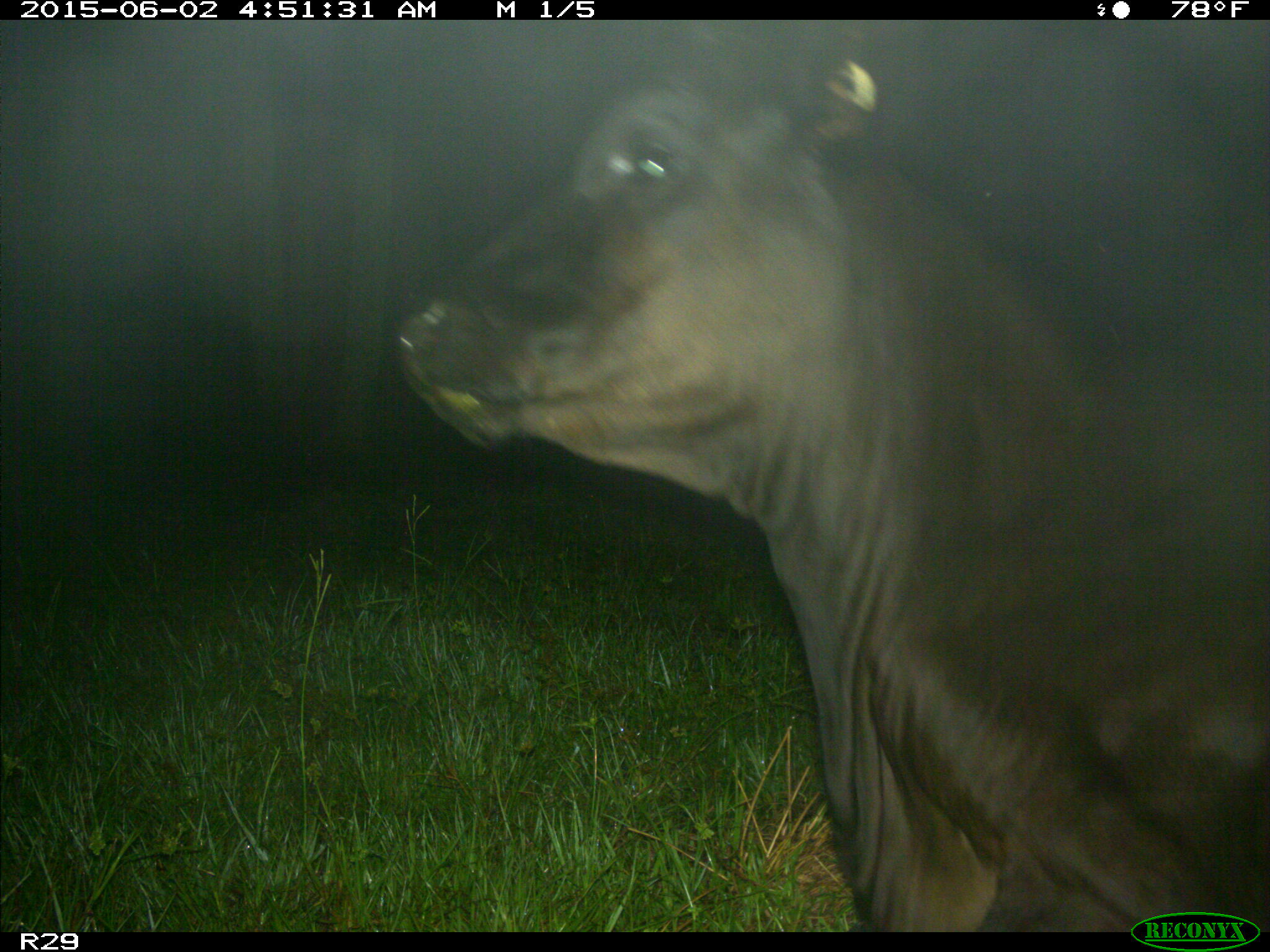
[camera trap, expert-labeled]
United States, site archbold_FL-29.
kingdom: Animalia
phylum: Chordata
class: Mammalia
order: Artiodactyla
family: Bovidae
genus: Bos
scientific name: Bos taurus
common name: domestic cow